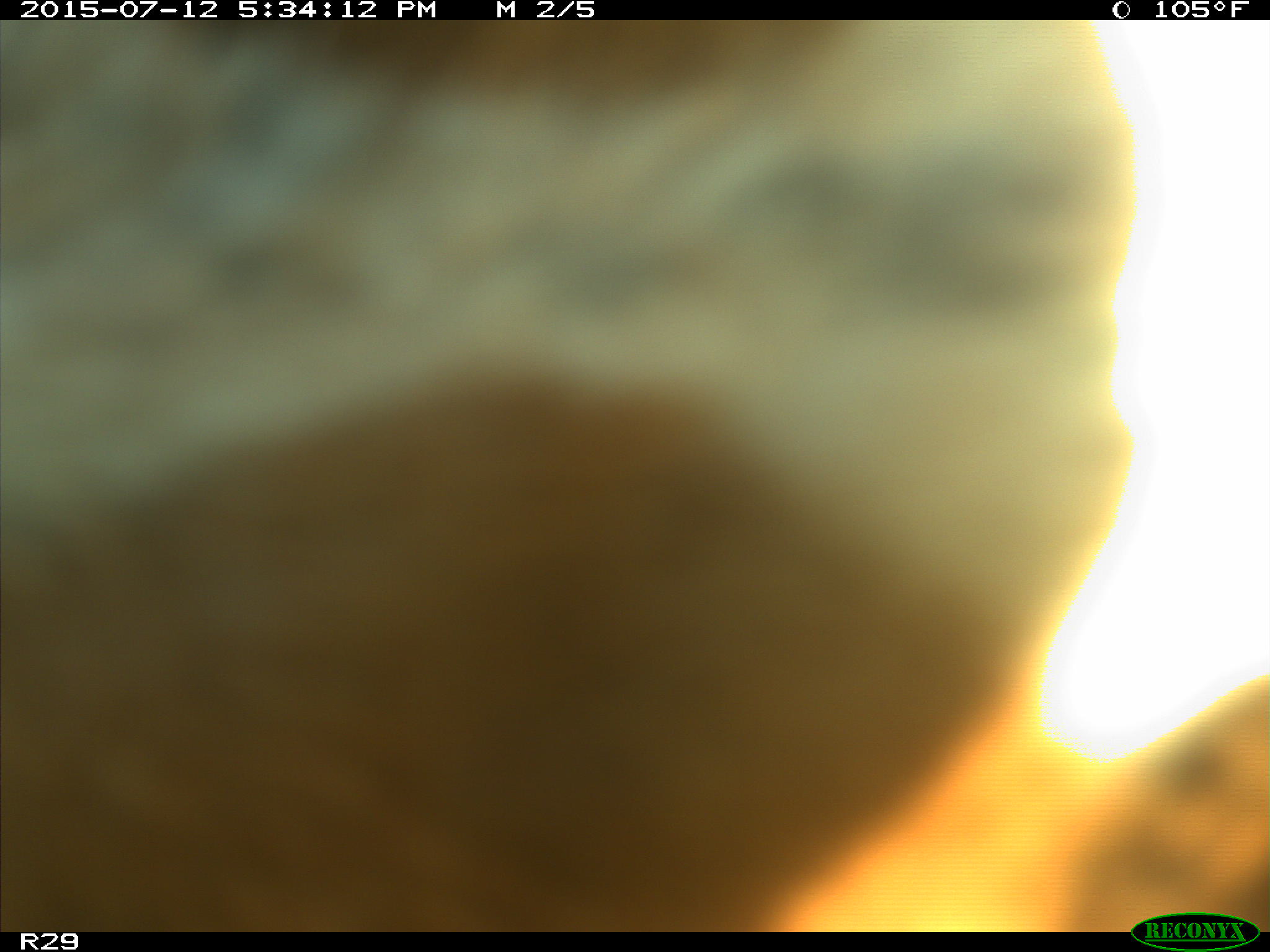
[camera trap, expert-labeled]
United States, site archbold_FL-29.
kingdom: Animalia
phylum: Chordata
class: Mammalia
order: Artiodactyla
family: Bovidae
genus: Bos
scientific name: Bos taurus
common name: domestic cow